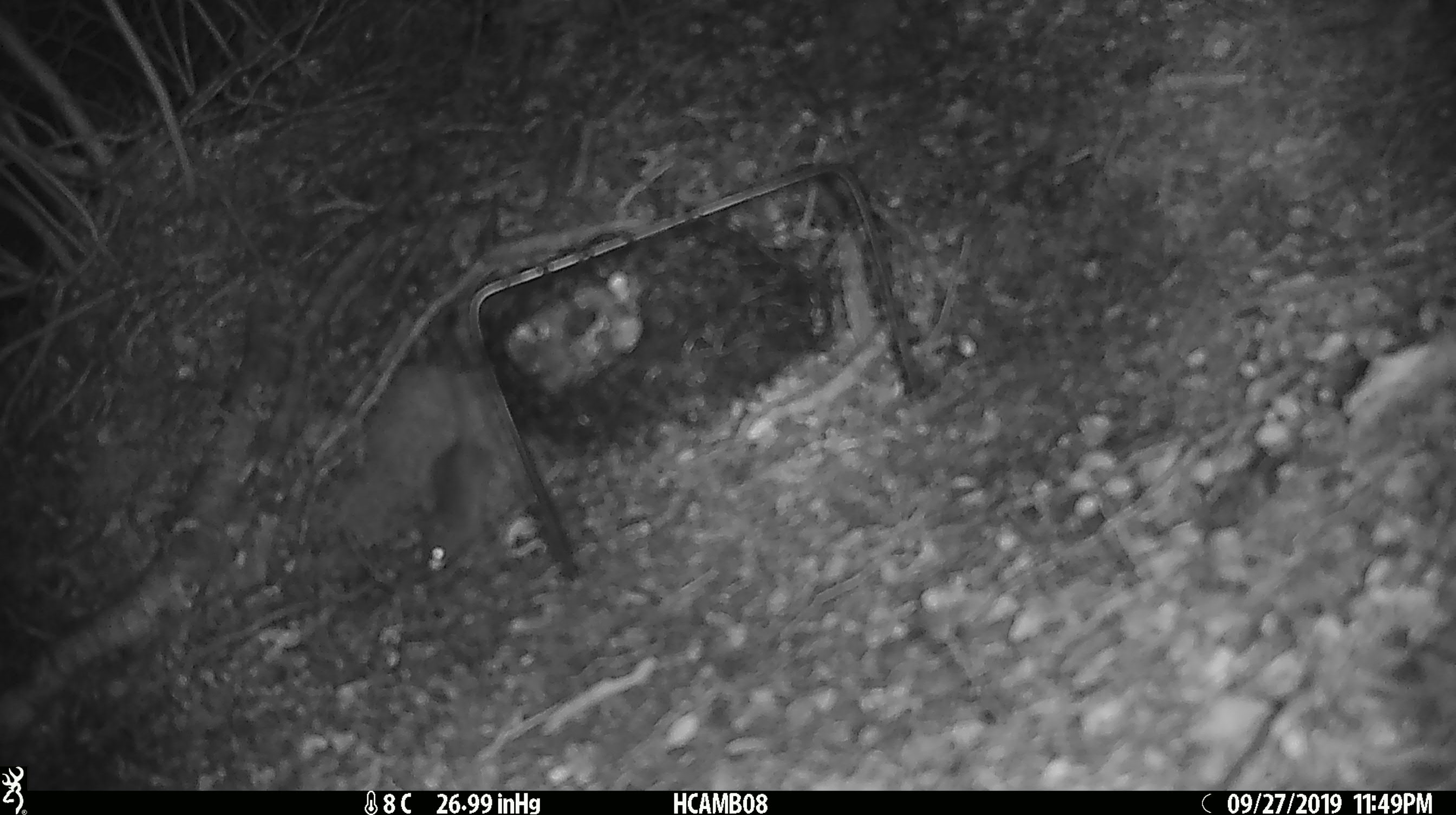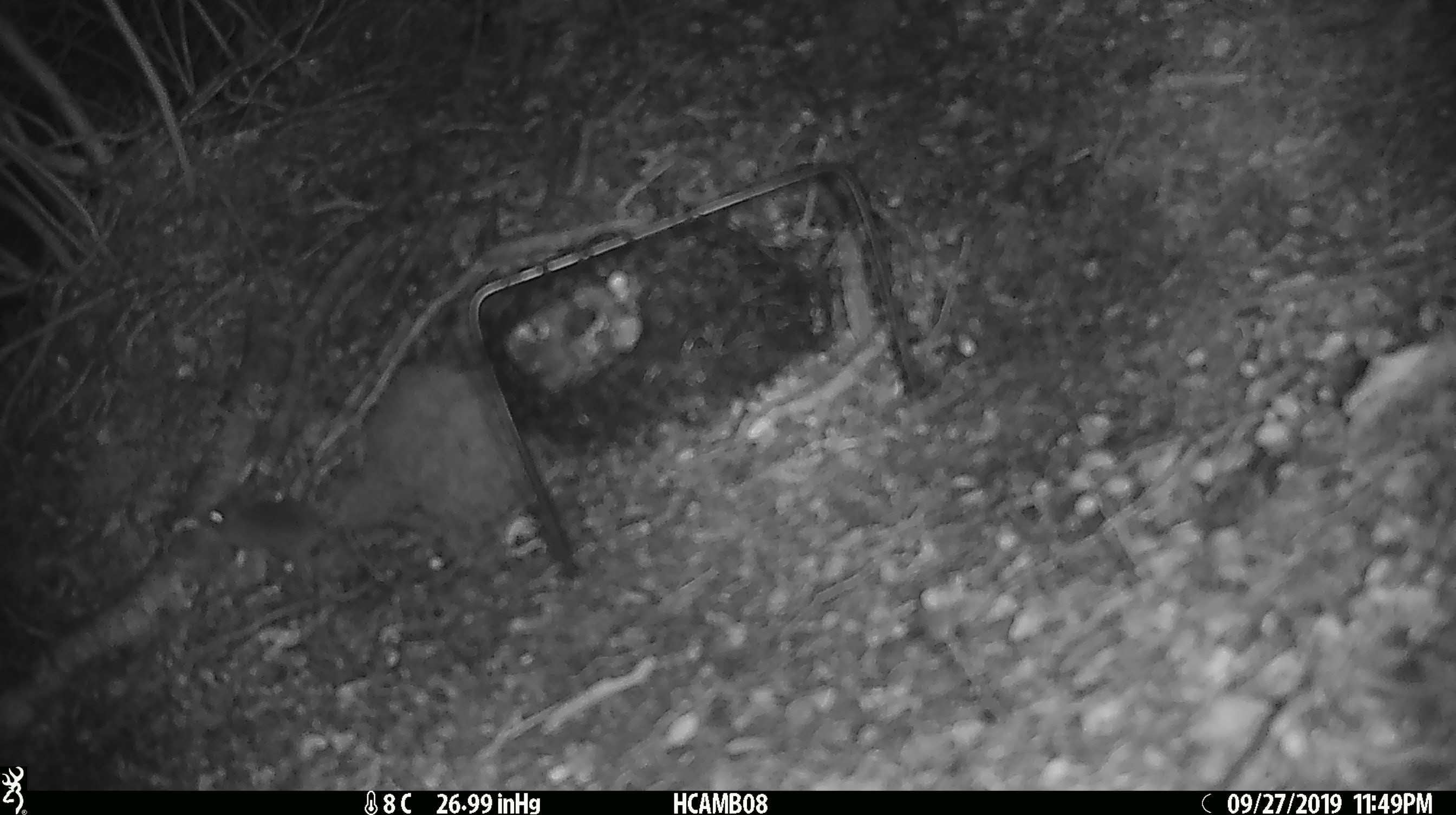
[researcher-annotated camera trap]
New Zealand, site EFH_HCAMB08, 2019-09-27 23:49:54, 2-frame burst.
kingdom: Animalia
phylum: Chordata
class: Mammalia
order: Rodentia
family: Muridae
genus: Mus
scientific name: Mus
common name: mouse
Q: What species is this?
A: Mouse (Mus).